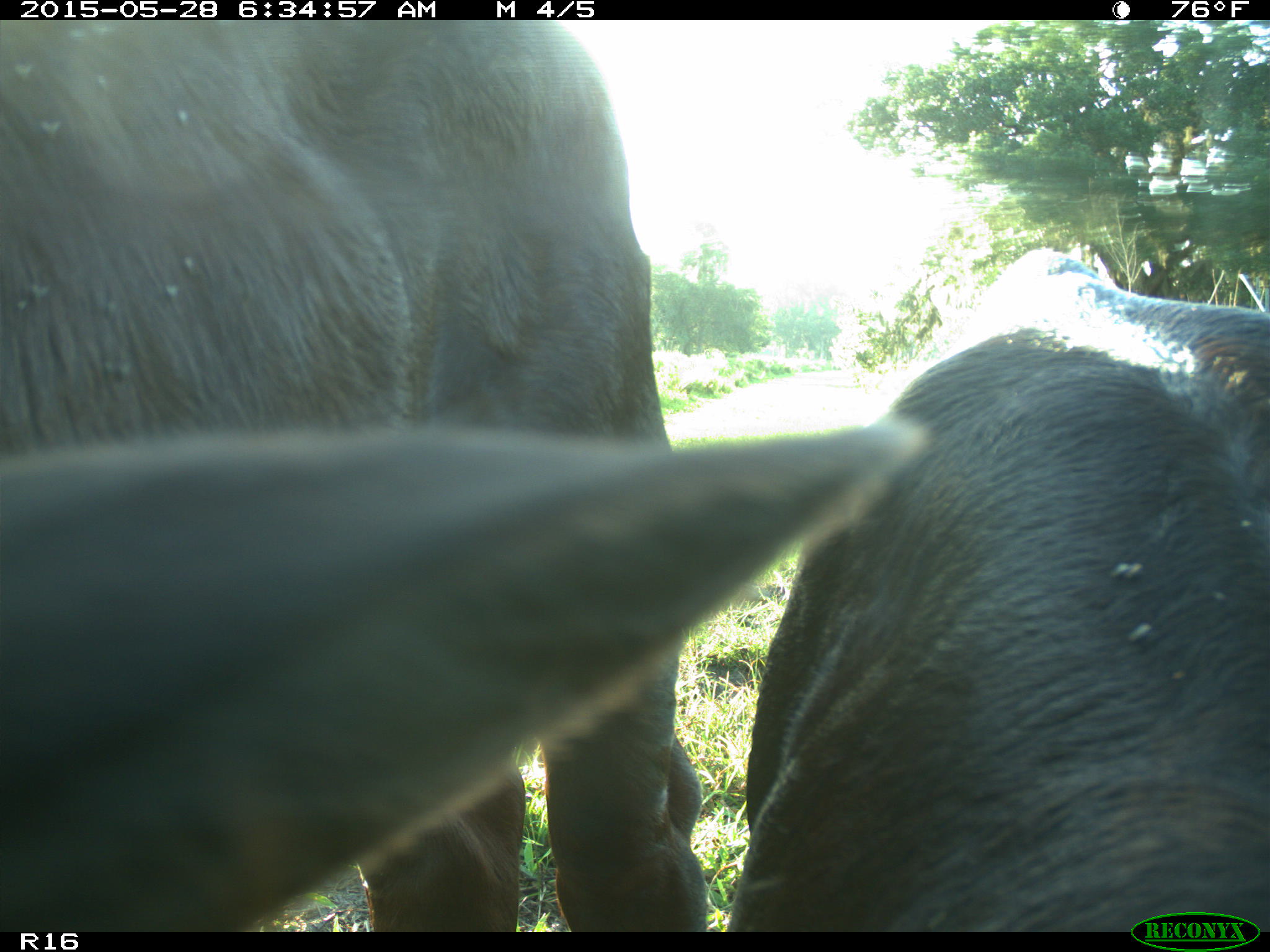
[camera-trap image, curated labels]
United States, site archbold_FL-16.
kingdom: Animalia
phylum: Chordata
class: Mammalia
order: Artiodactyla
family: Bovidae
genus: Bos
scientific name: Bos taurus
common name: domestic cow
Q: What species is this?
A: Bos taurus (domestic cow).